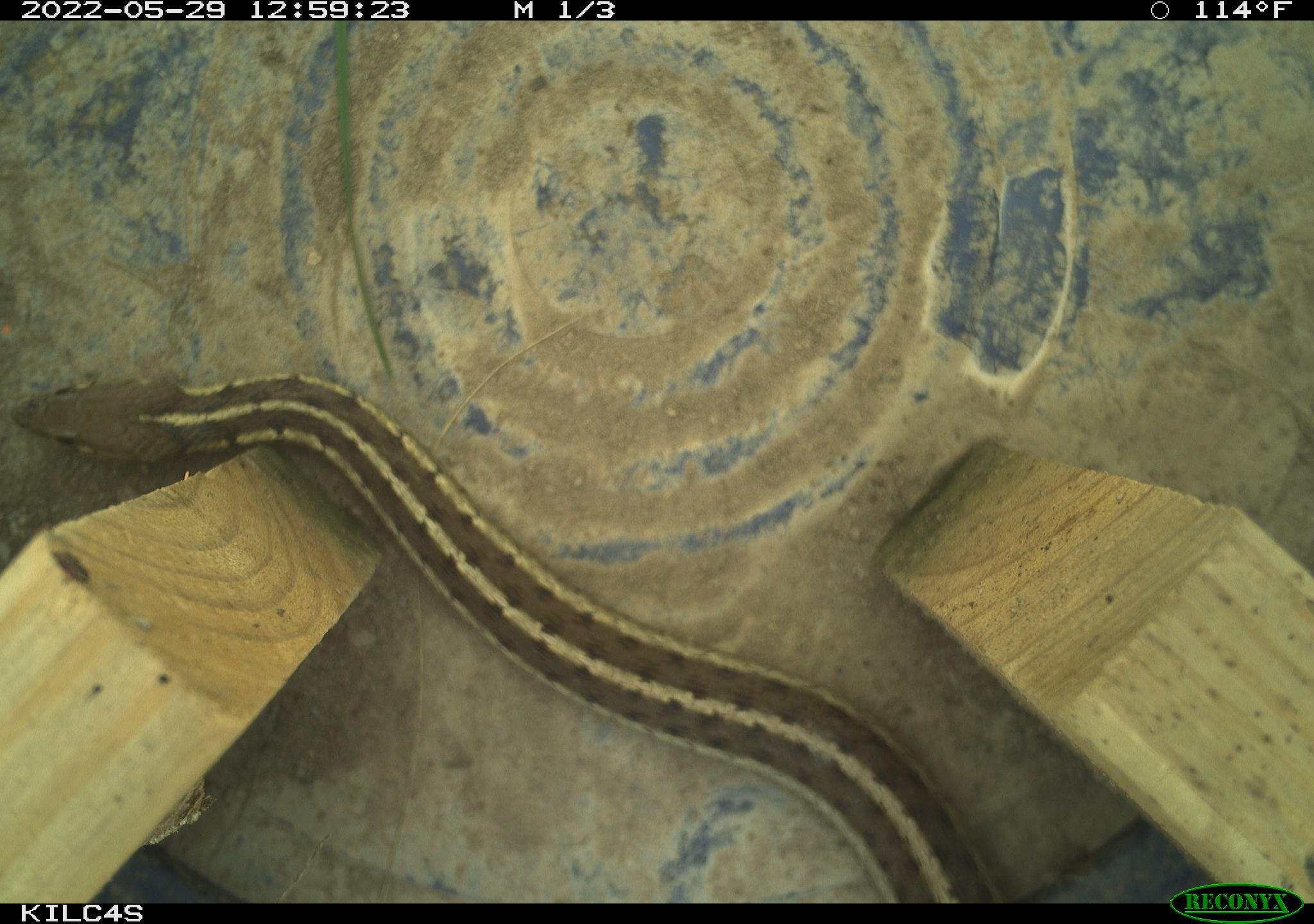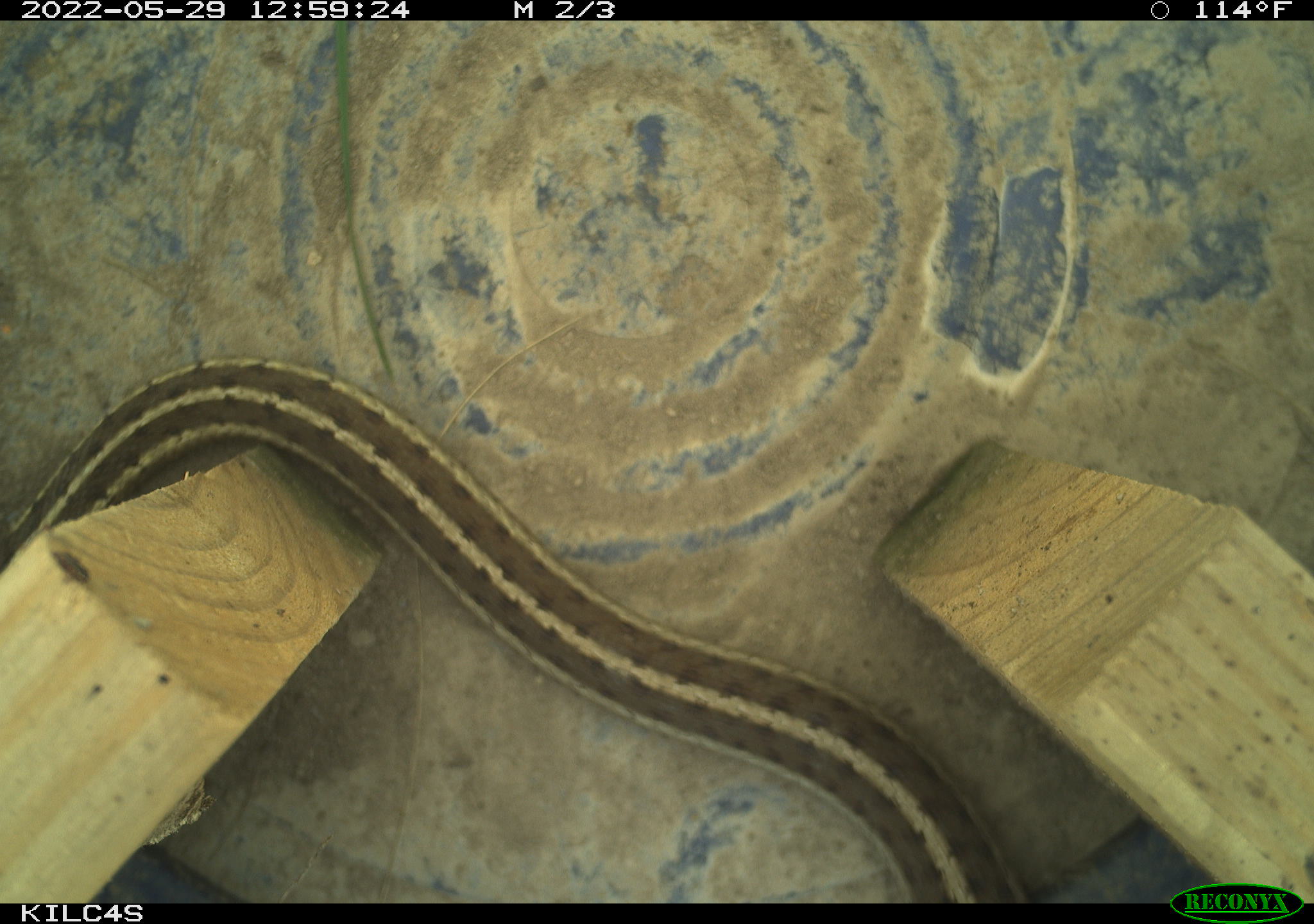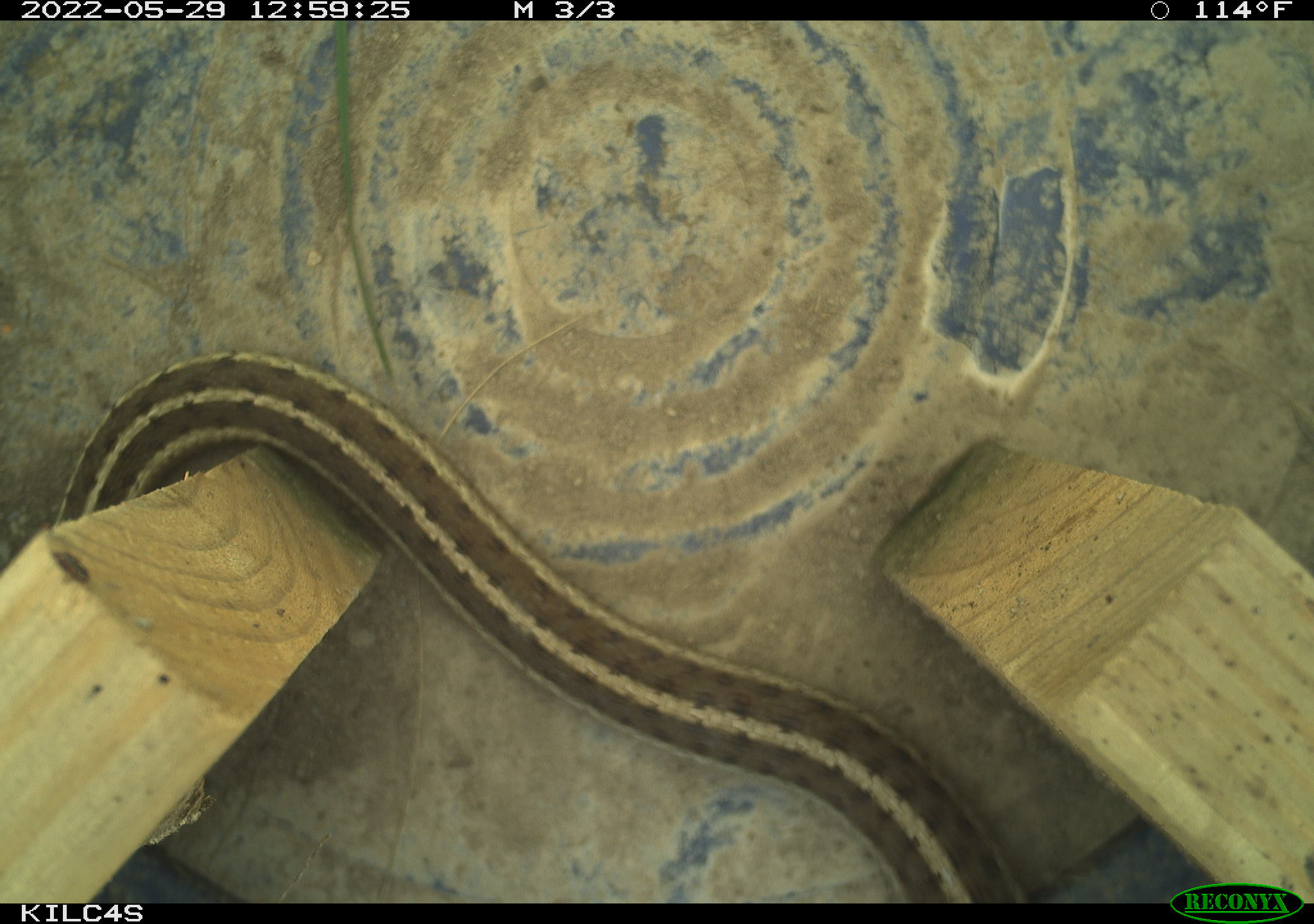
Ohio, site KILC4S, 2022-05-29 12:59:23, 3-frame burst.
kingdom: Animalia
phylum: Chordata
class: Reptilia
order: Squamata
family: Colubridae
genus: Thamnophis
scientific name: Thamnophis sirtalis sirtalis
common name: eastern gartersnake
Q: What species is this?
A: Eastern gartersnake (Thamnophis sirtalis sirtalis).